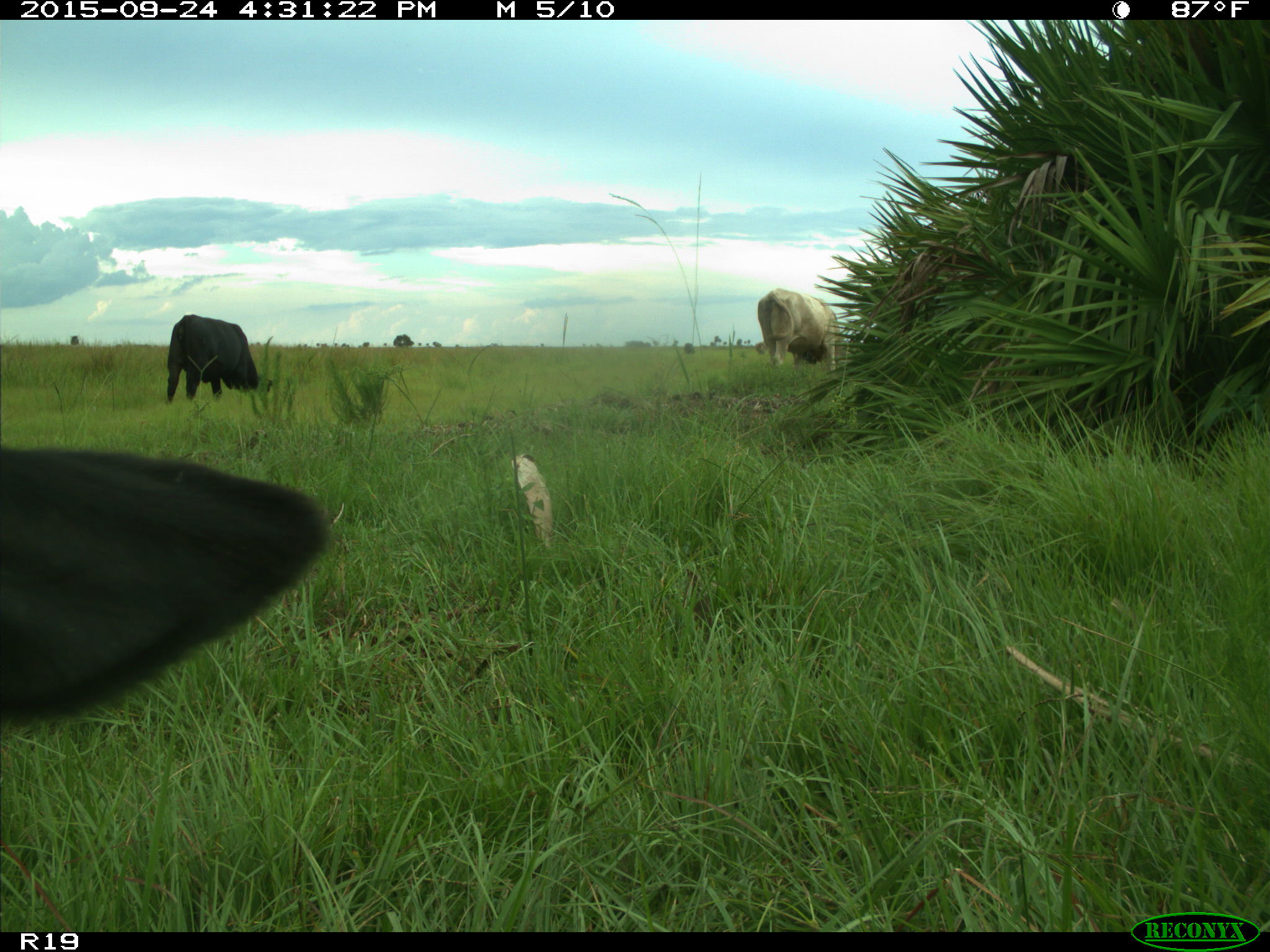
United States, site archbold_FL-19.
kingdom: Animalia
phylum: Chordata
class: Mammalia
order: Artiodactyla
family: Bovidae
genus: Bos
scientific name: Bos taurus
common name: domestic cow